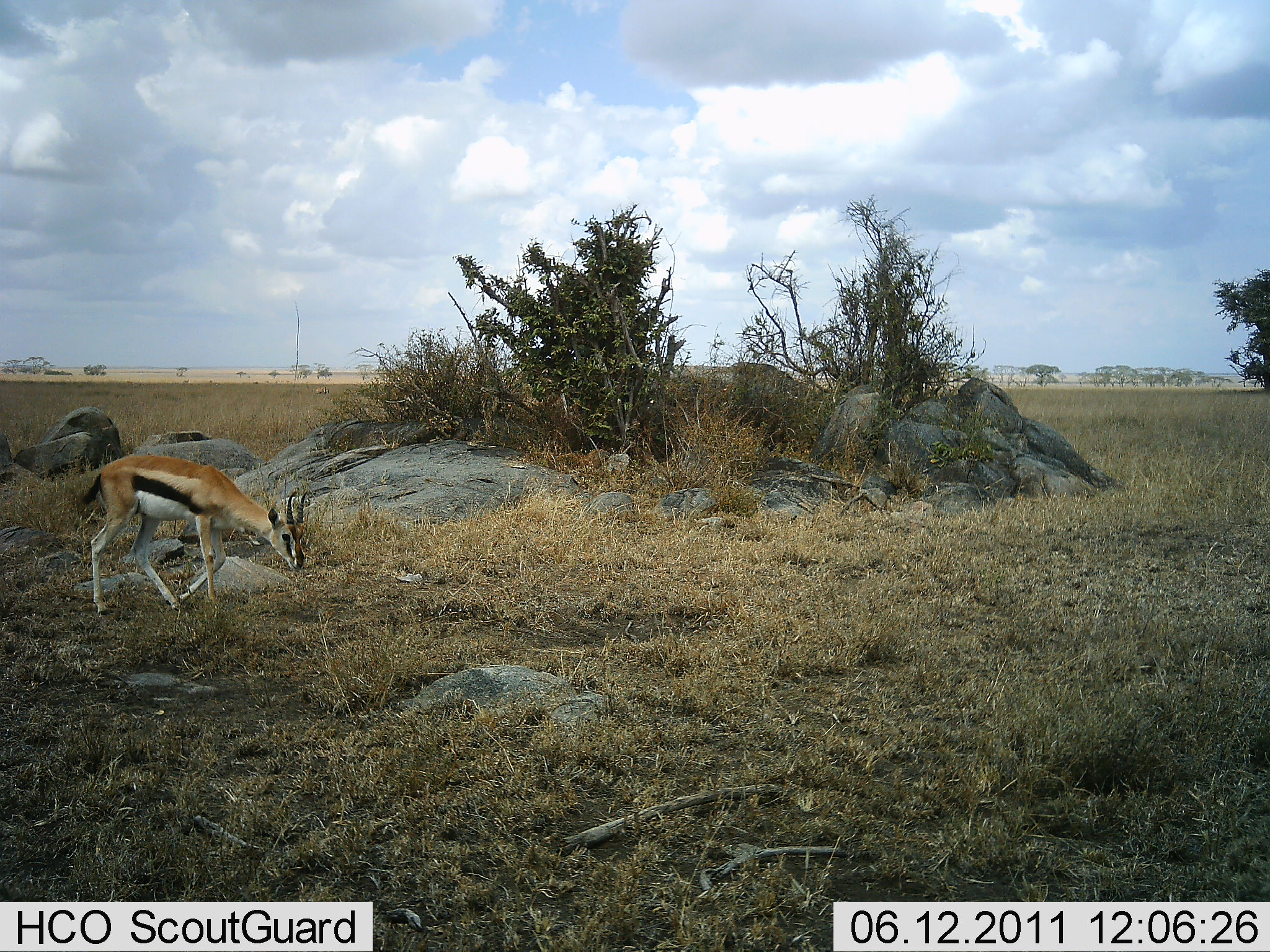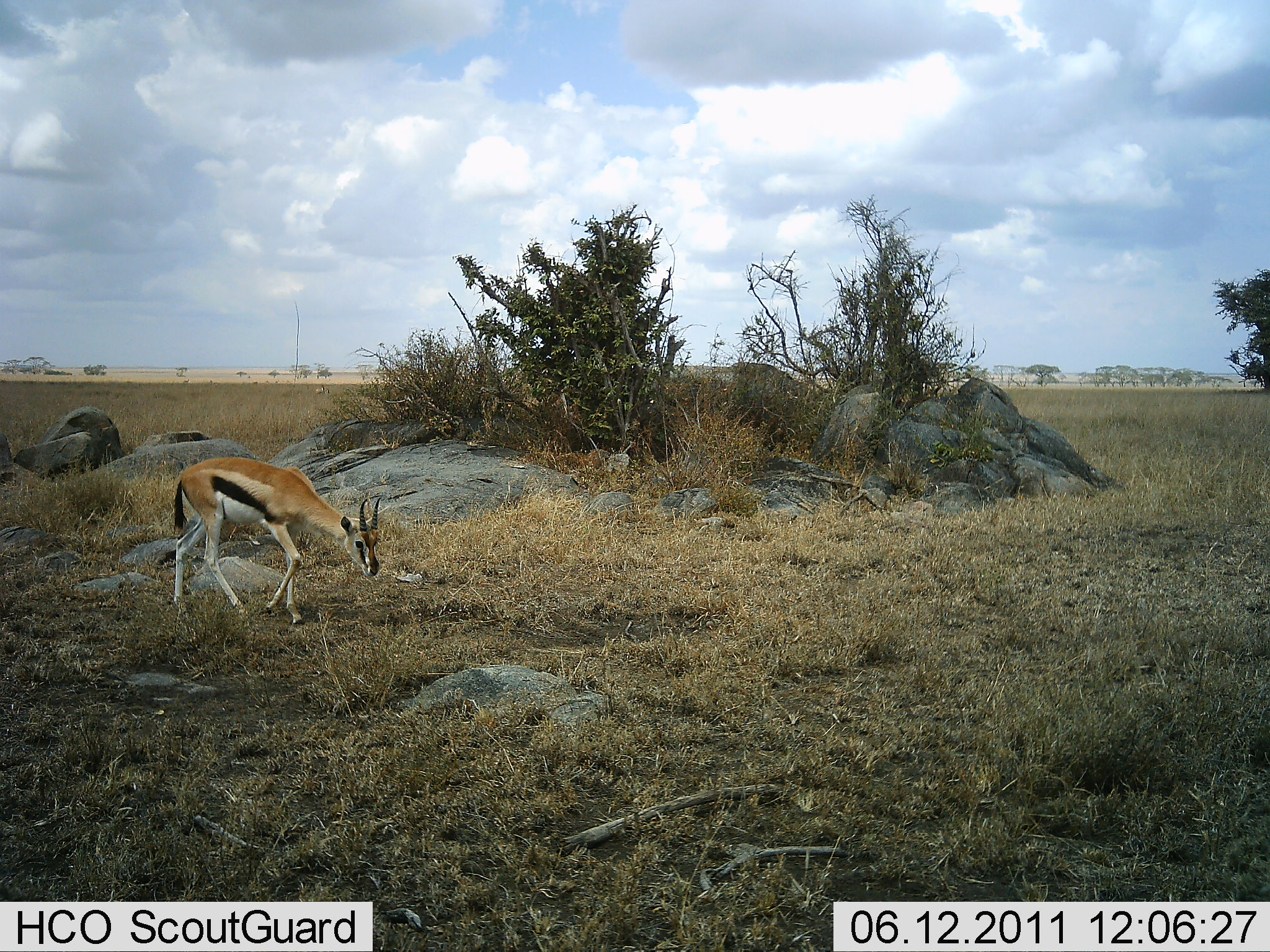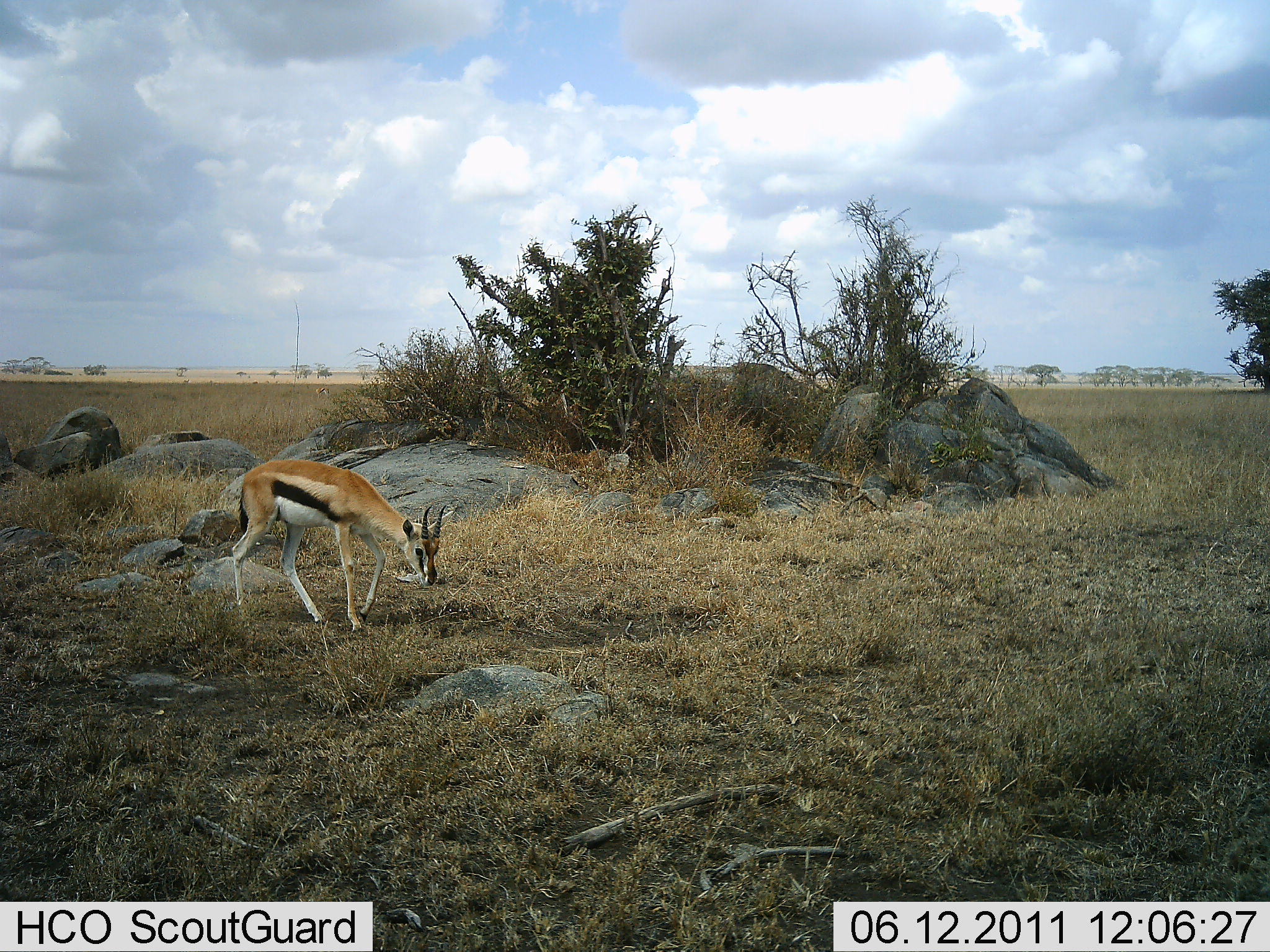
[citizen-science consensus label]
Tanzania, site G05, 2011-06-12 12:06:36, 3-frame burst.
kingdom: Animalia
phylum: Chordata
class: Mammalia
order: Artiodactyla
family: Bovidae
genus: Eudorcas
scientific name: Eudorcas thomsonii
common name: thomson's gazelle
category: gazellethomsons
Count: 1.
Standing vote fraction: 9%.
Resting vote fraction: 0%.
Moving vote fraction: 73%.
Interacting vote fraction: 0%.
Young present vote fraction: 0%.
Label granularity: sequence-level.